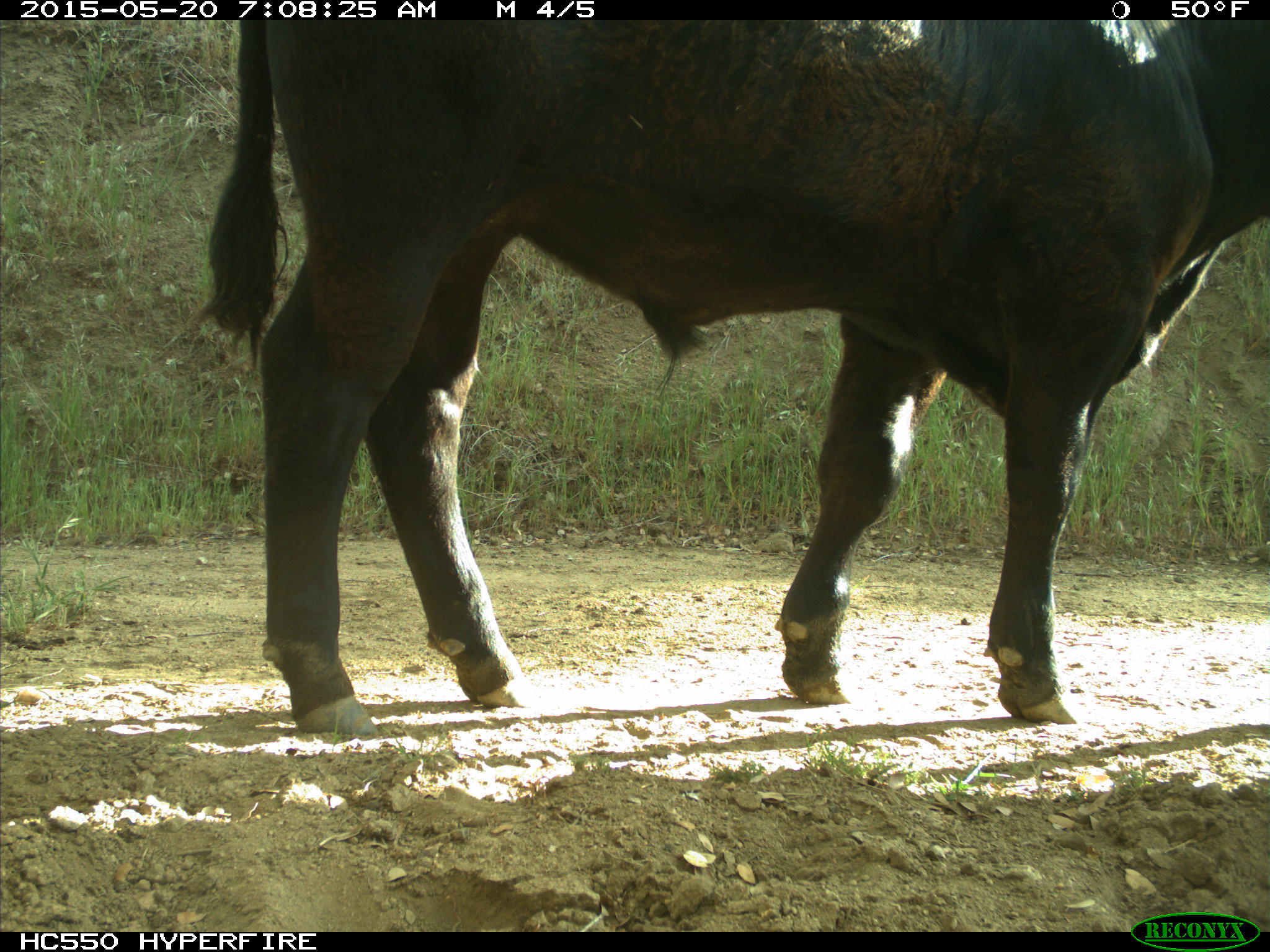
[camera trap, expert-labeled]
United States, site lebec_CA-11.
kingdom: Animalia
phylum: Chordata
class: Mammalia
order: Artiodactyla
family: Bovidae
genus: Bos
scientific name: Bos taurus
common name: domestic cow